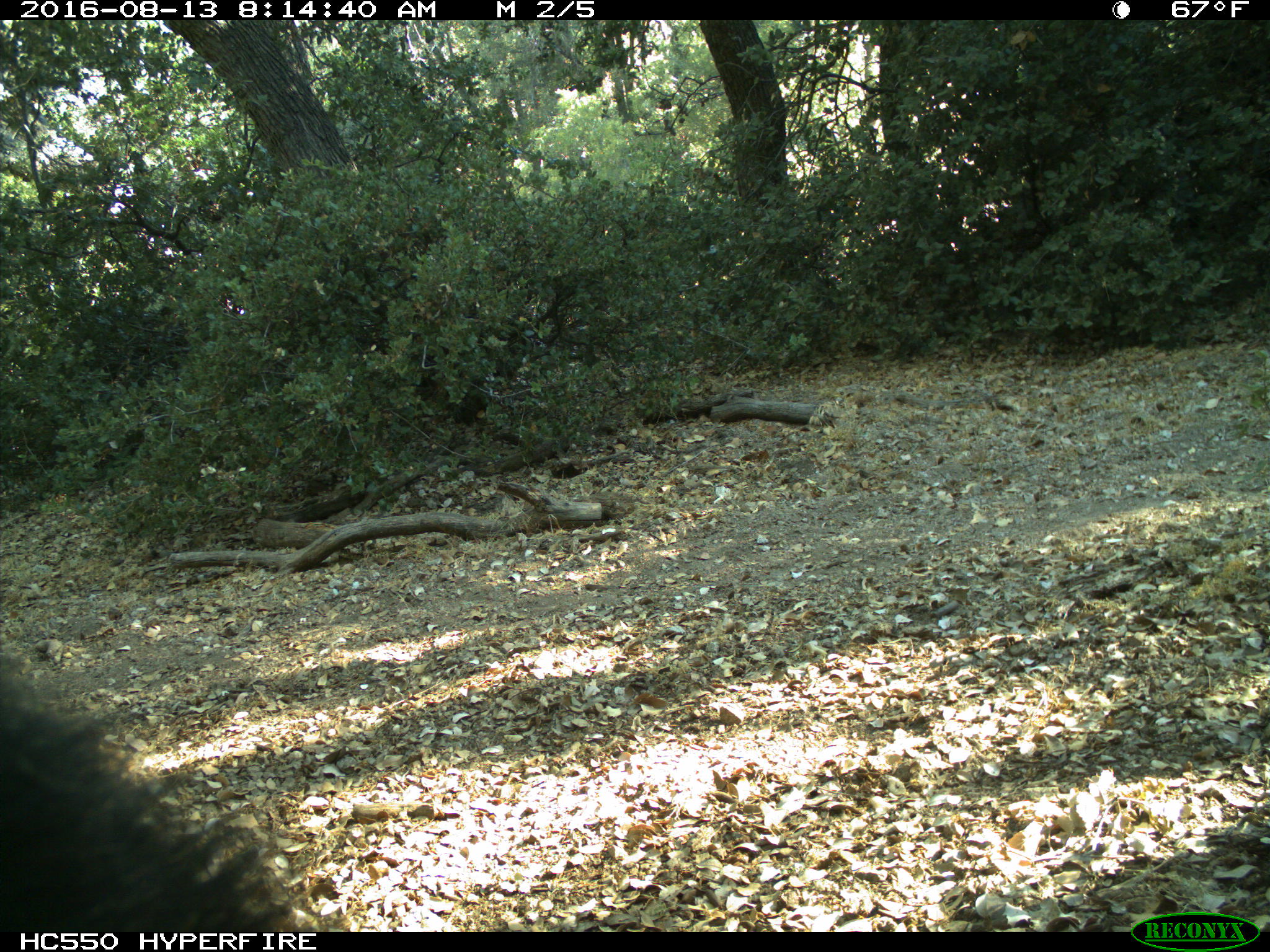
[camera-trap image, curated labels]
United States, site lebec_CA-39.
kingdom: Animalia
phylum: Chordata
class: Mammalia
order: Carnivora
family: Ursidae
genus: Ursus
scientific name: Ursus americanus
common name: american black bear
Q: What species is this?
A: Ursus americanus (american black bear).